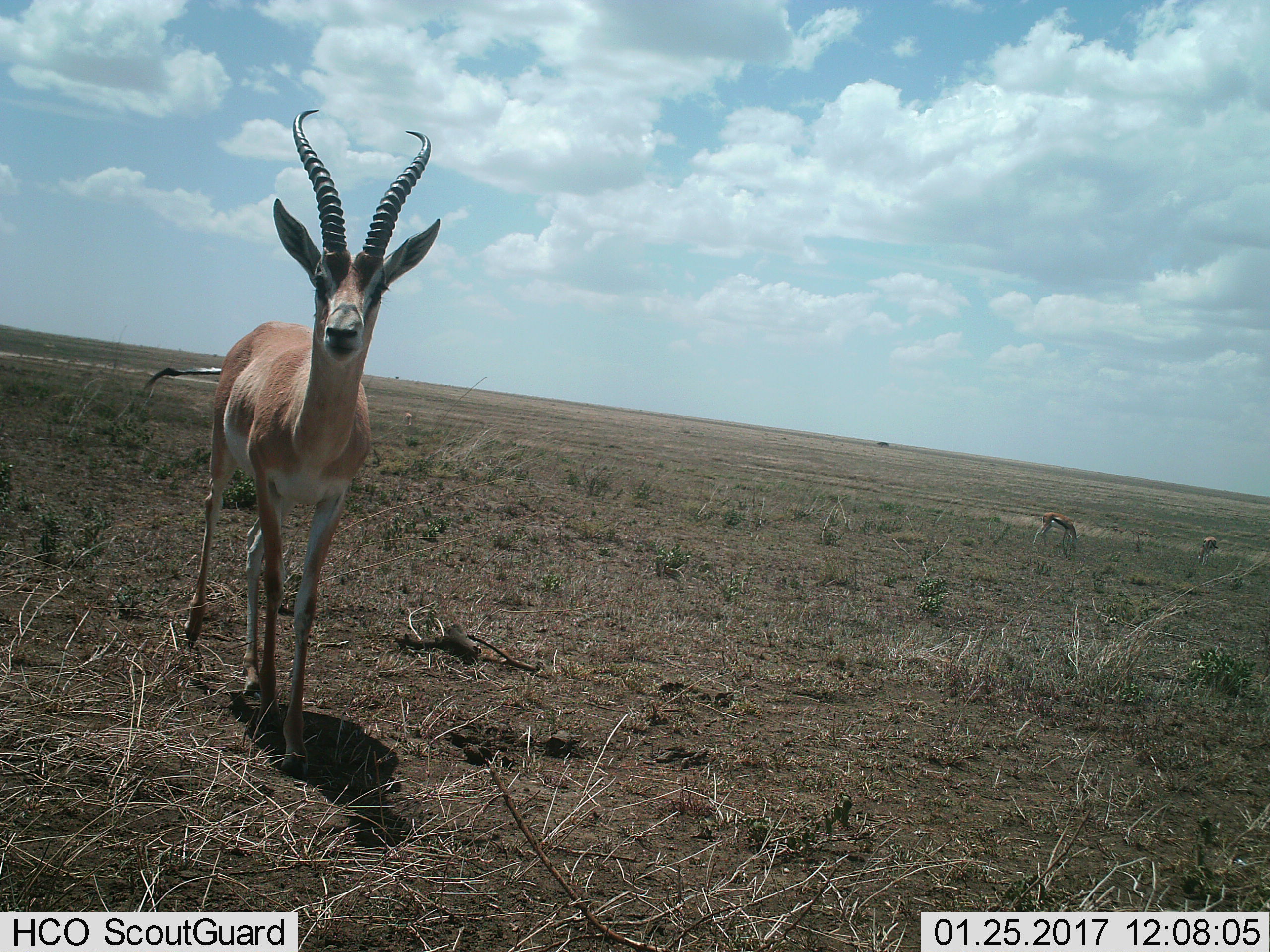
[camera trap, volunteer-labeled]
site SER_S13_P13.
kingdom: Animalia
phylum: Chordata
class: Mammalia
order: Artiodactyla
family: Bovidae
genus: Nanger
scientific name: Nanger granti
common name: grant's gazelle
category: gazellegrants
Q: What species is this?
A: Gazellegrants (grant's gazelle) (Nanger granti).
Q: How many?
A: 1.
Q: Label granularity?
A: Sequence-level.